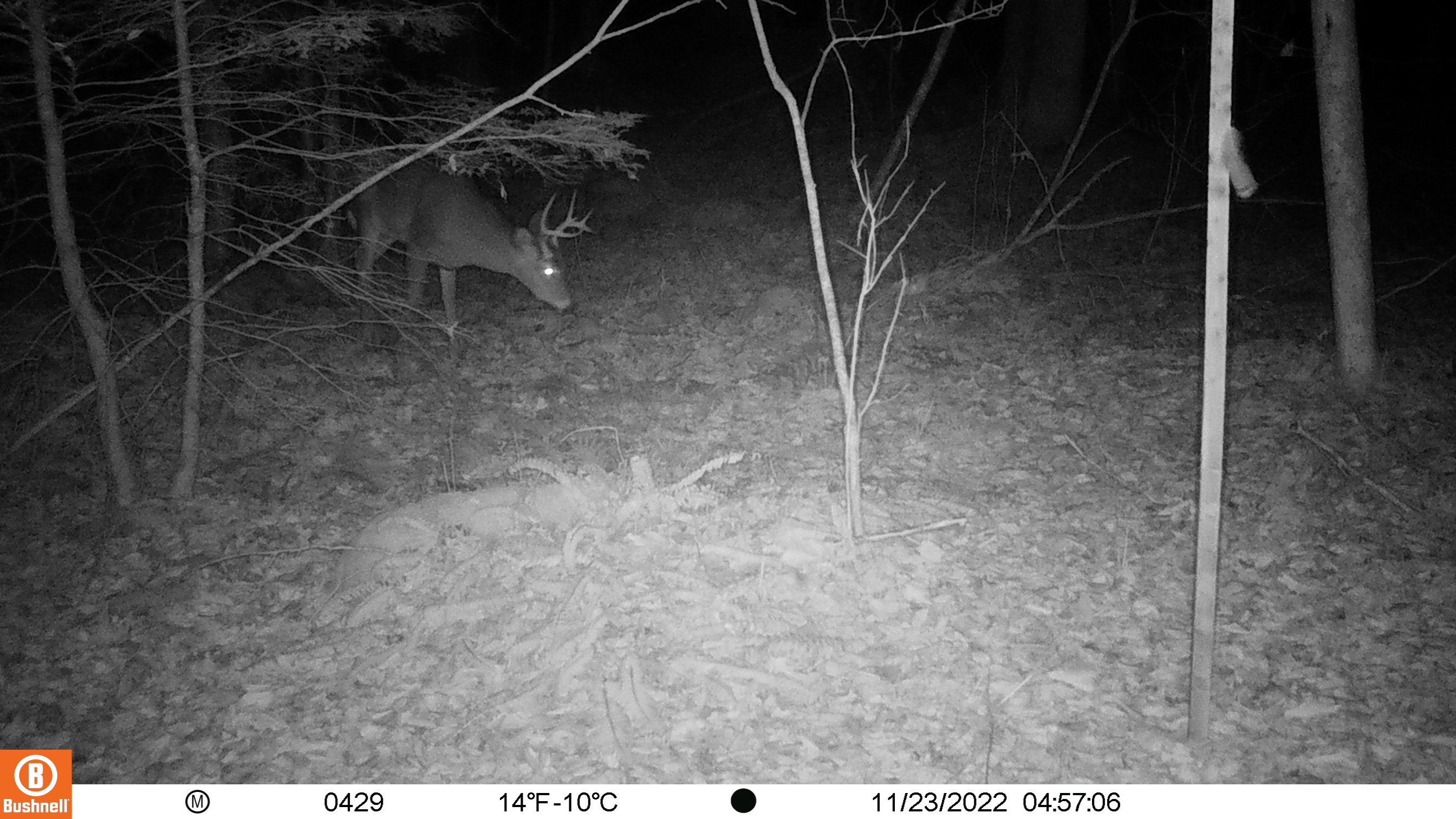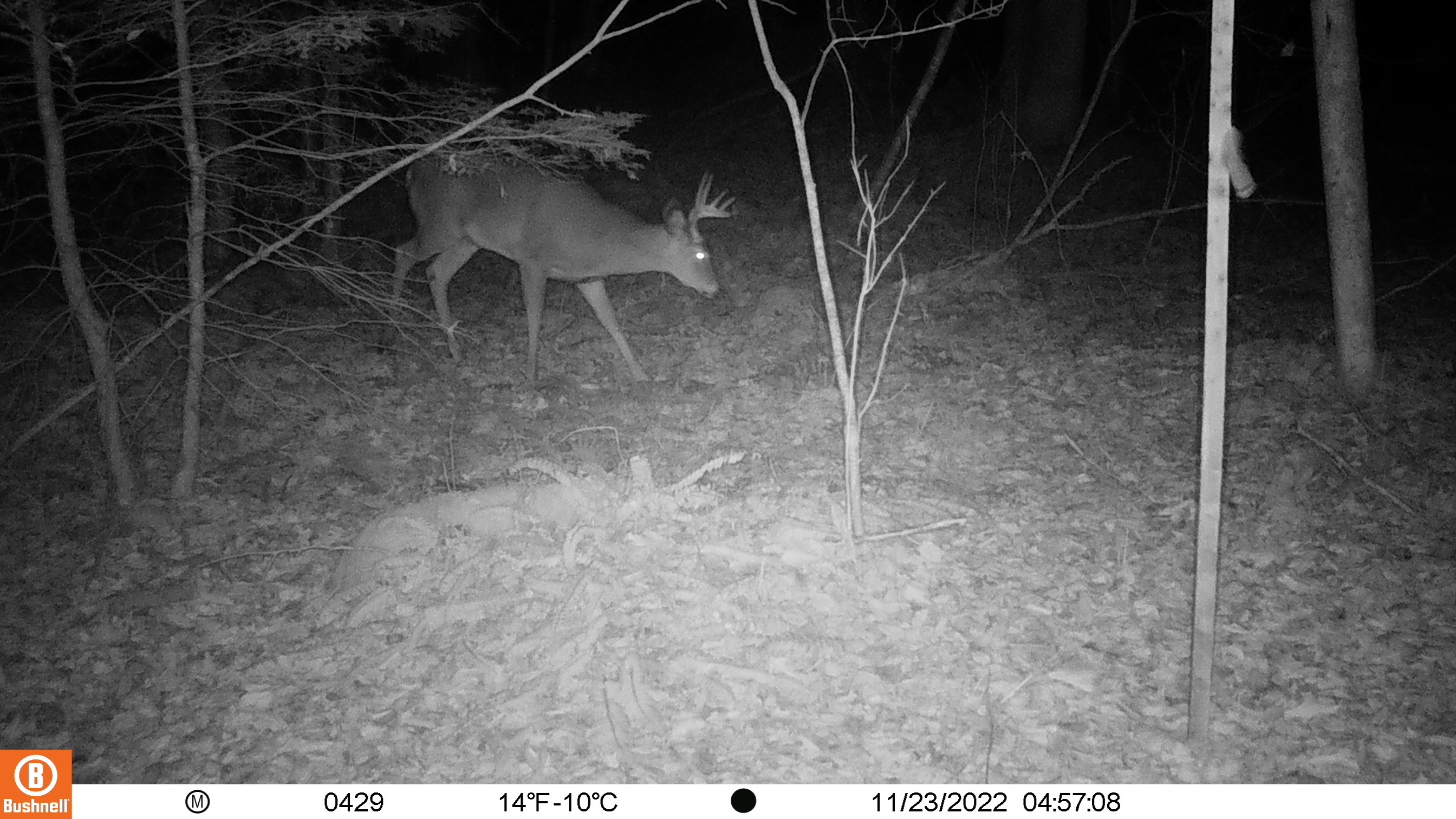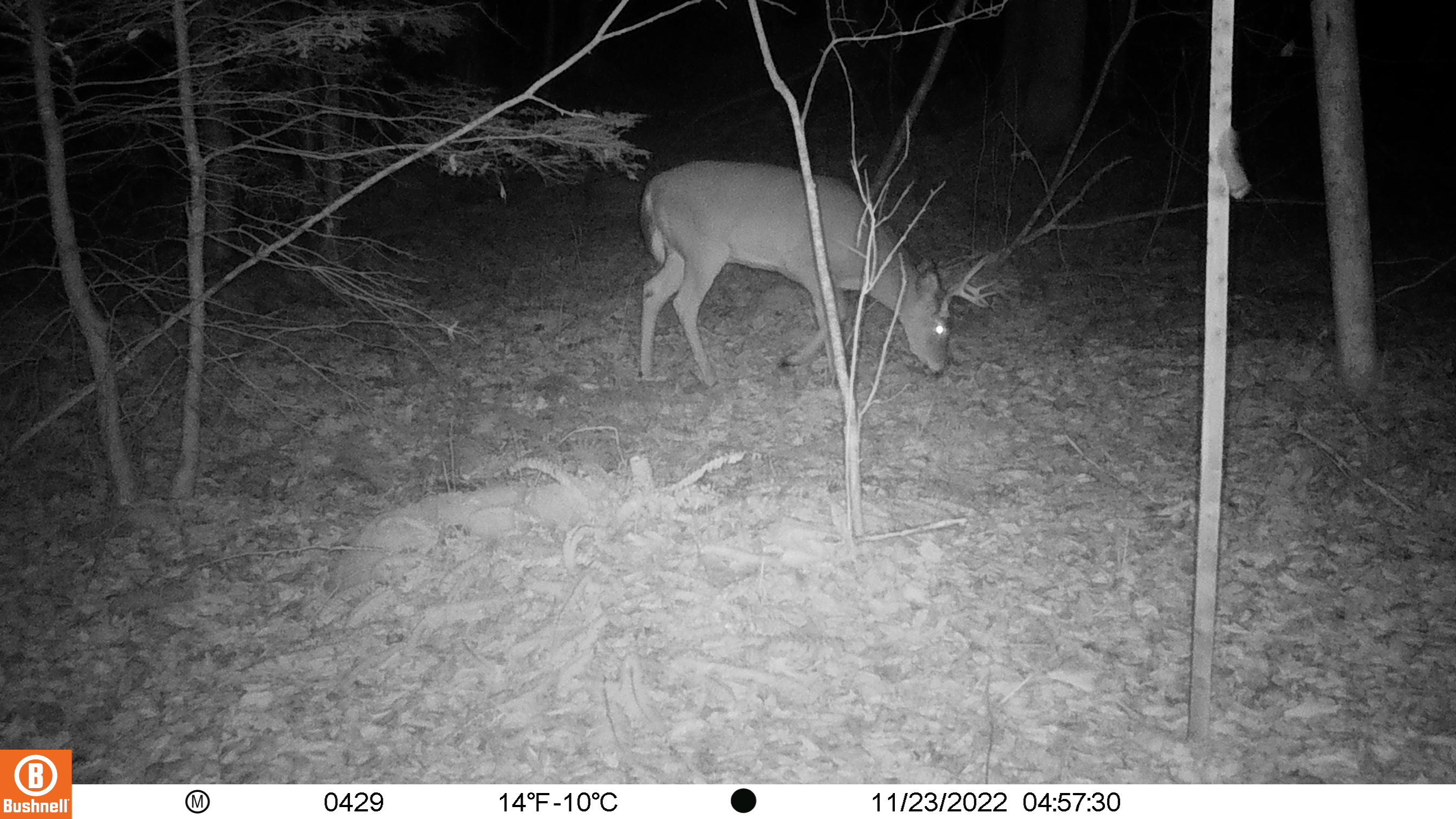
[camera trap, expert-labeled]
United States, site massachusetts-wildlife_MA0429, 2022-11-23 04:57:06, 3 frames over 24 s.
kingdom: Animalia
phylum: Chordata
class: Mammalia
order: Artiodactyla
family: Cervidae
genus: Odocoileus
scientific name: Odocoileus virginianus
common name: white-tailed deer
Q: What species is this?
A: White-tailed deer (Odocoileus virginianus).